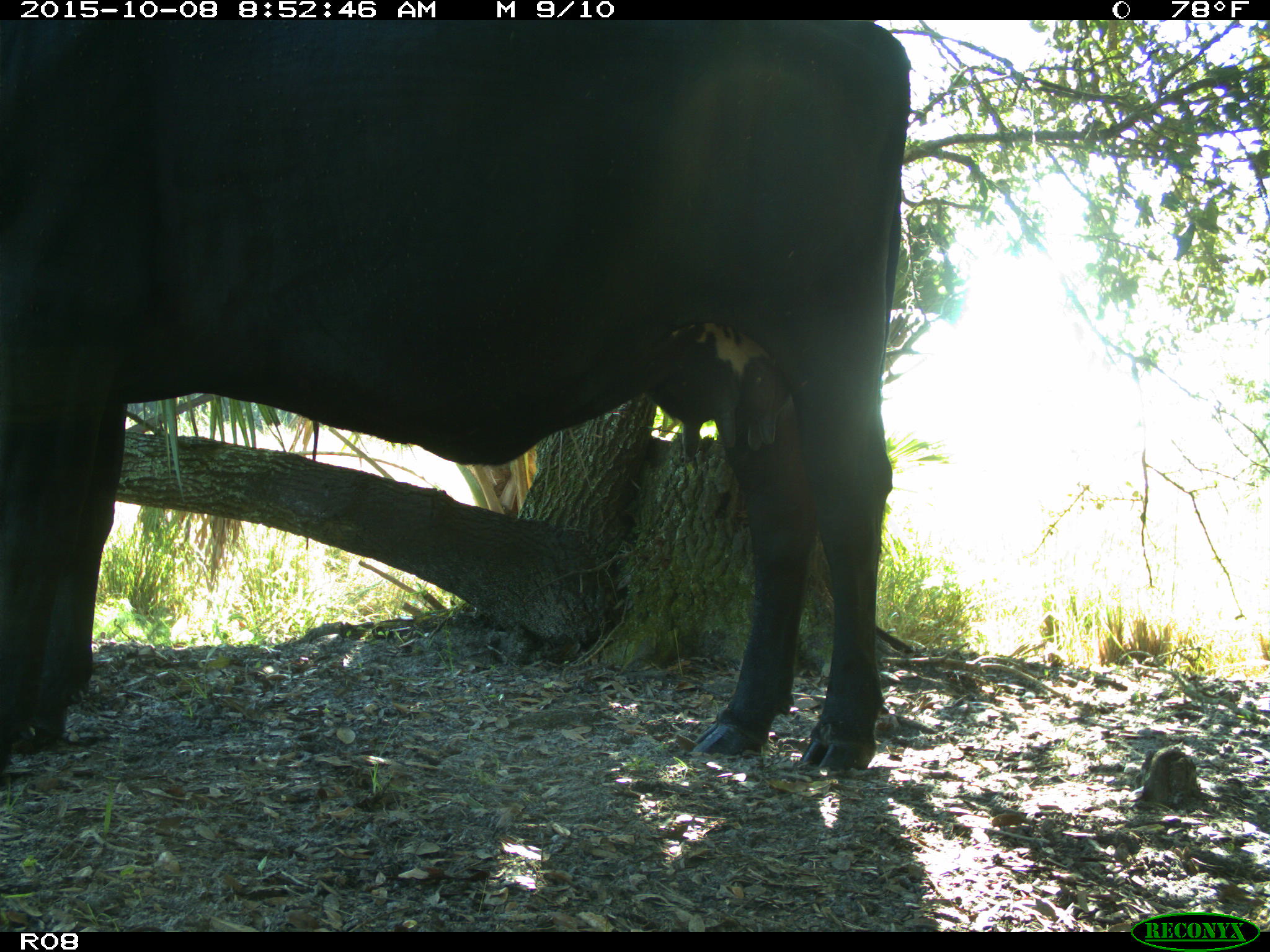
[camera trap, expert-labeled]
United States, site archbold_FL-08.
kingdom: Animalia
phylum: Chordata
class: Mammalia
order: Artiodactyla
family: Bovidae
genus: Bos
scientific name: Bos taurus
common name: domestic cow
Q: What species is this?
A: Bos taurus (domestic cow).